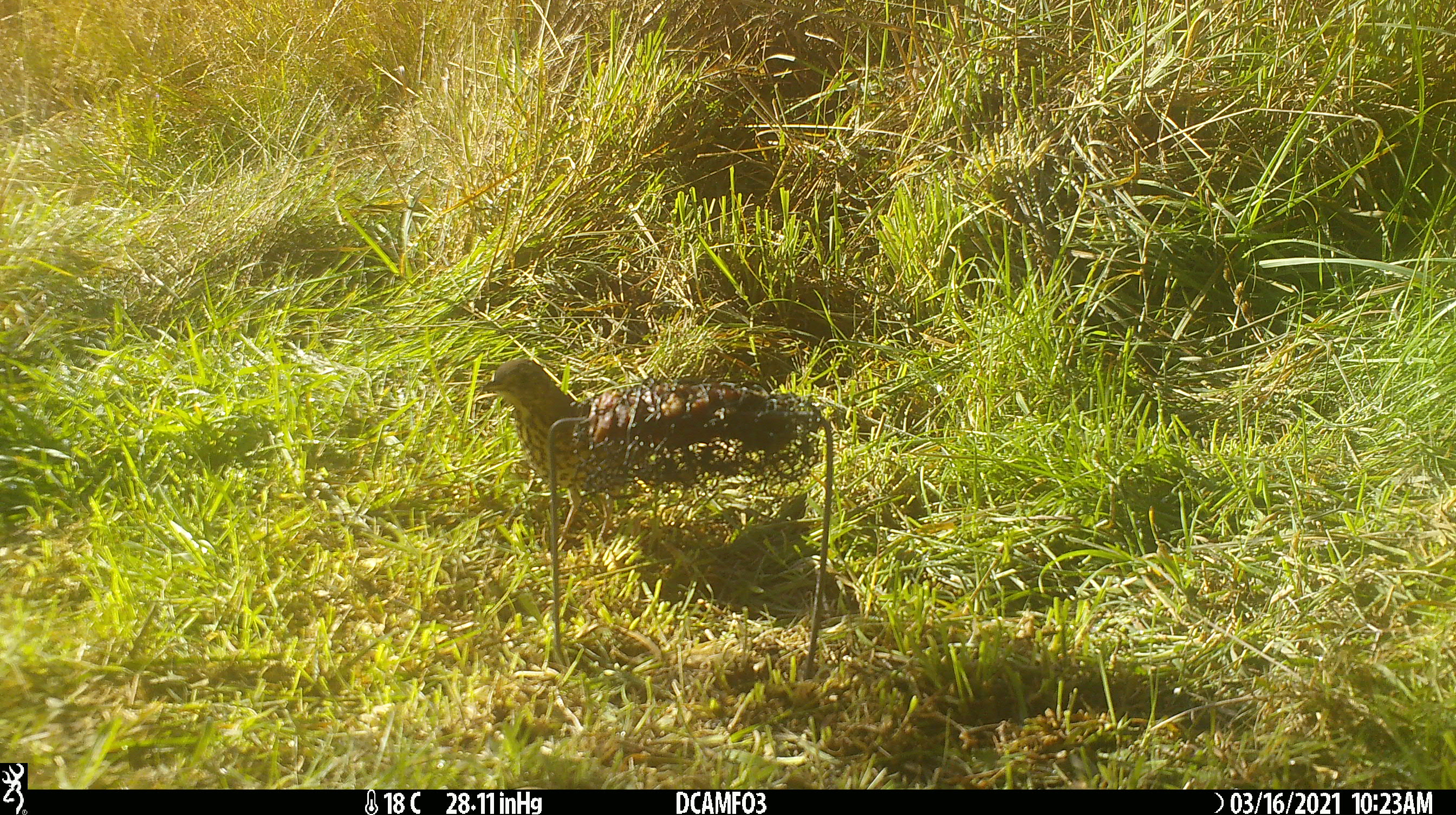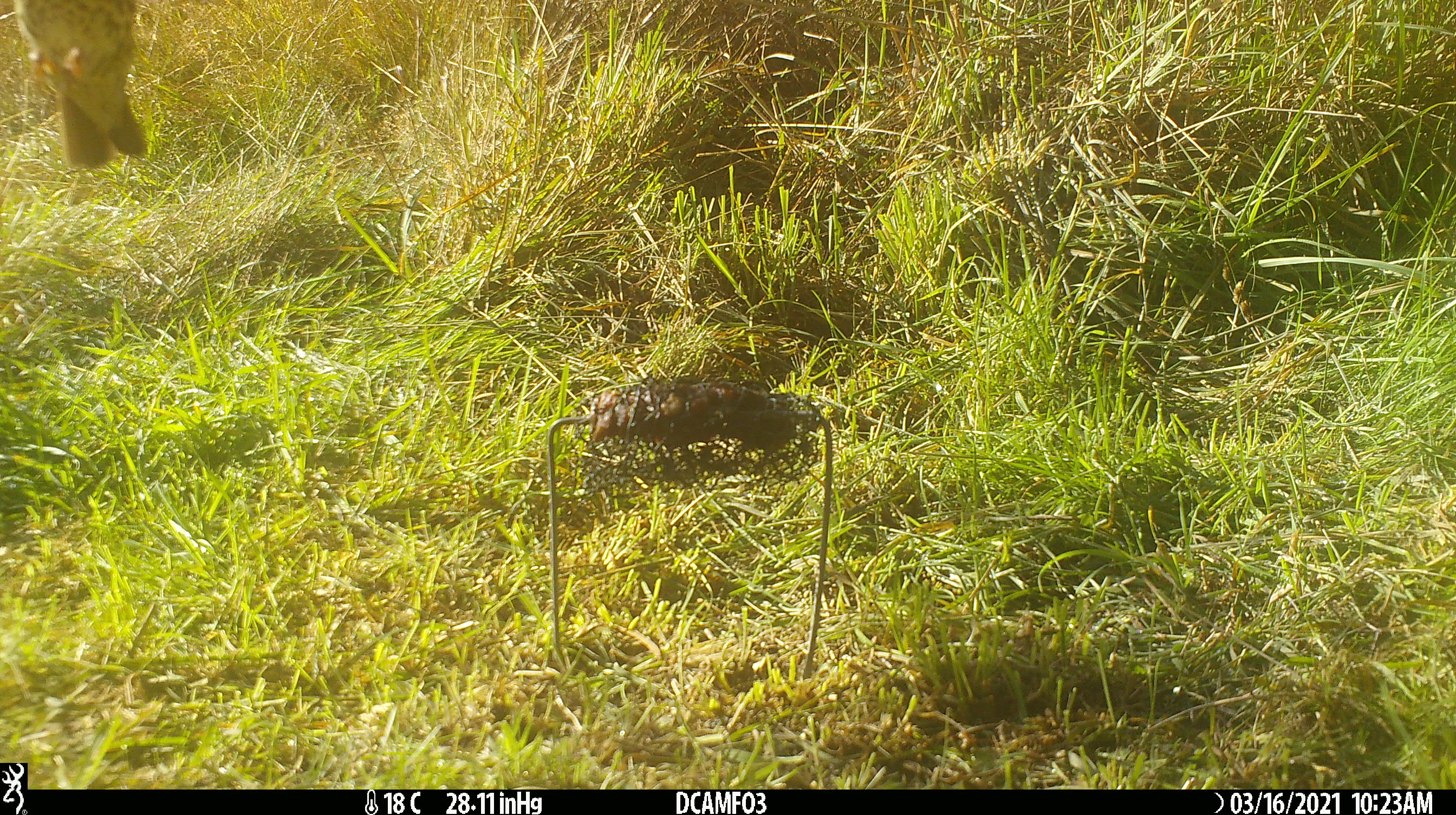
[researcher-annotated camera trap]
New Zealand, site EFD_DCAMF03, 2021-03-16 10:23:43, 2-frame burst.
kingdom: Animalia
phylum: Chordata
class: Aves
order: Passeriformes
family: Turdidae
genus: Turdus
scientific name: Turdus philomelos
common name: song thrush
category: thrush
Thrush (song thrush) (Turdus philomelos).